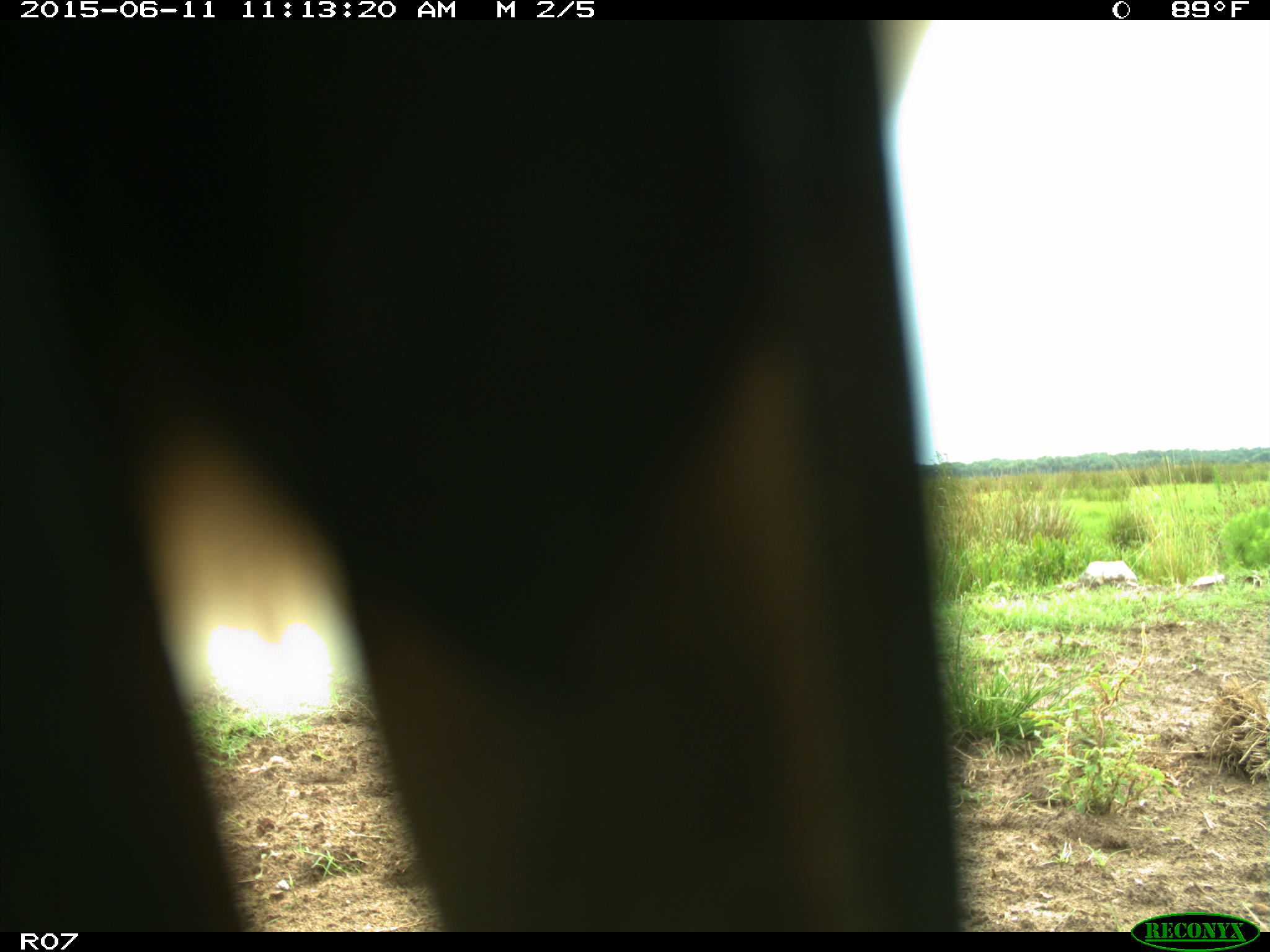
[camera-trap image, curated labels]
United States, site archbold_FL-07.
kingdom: Animalia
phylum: Chordata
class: Mammalia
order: Artiodactyla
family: Bovidae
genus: Bos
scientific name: Bos taurus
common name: domestic cow